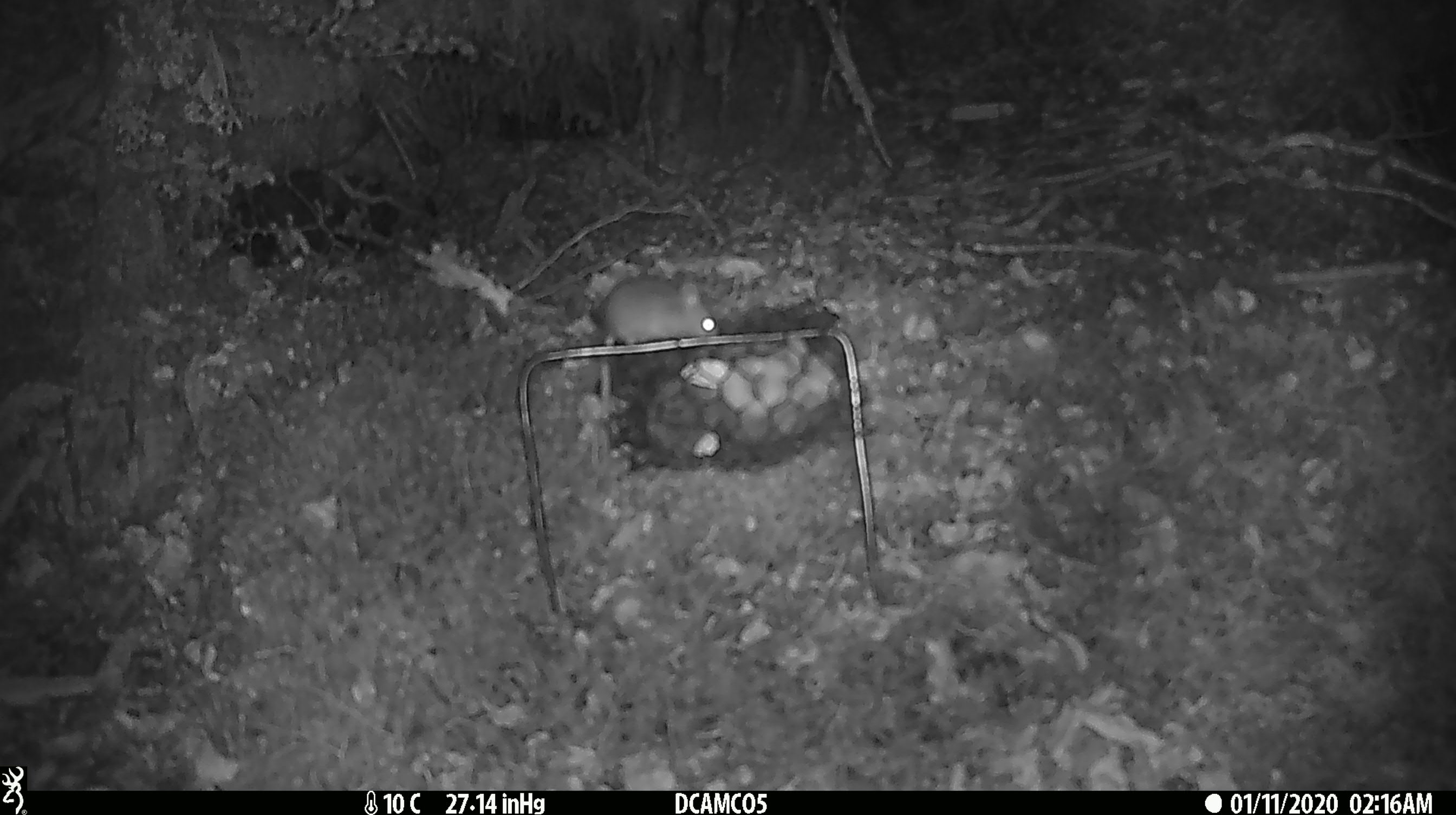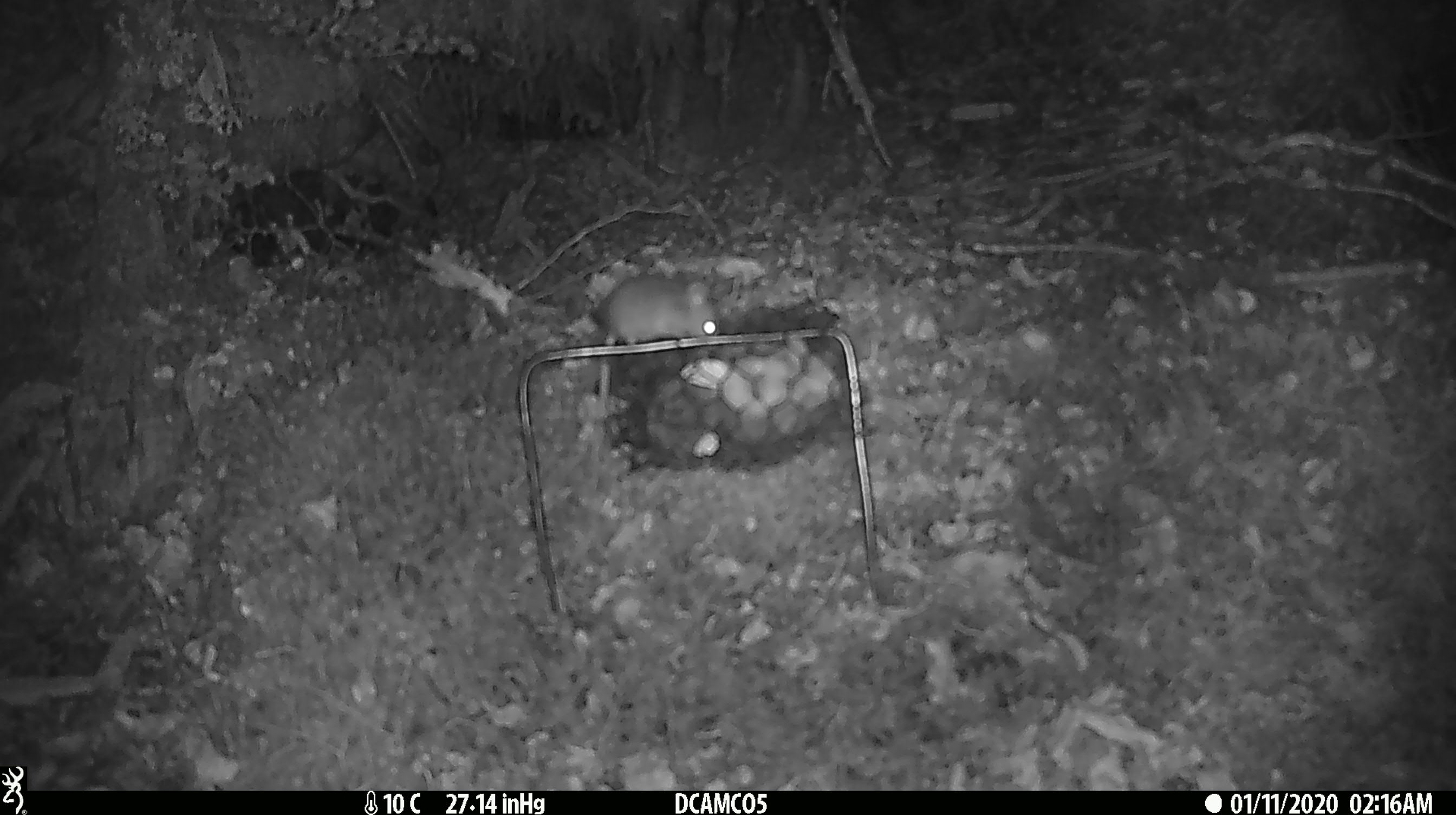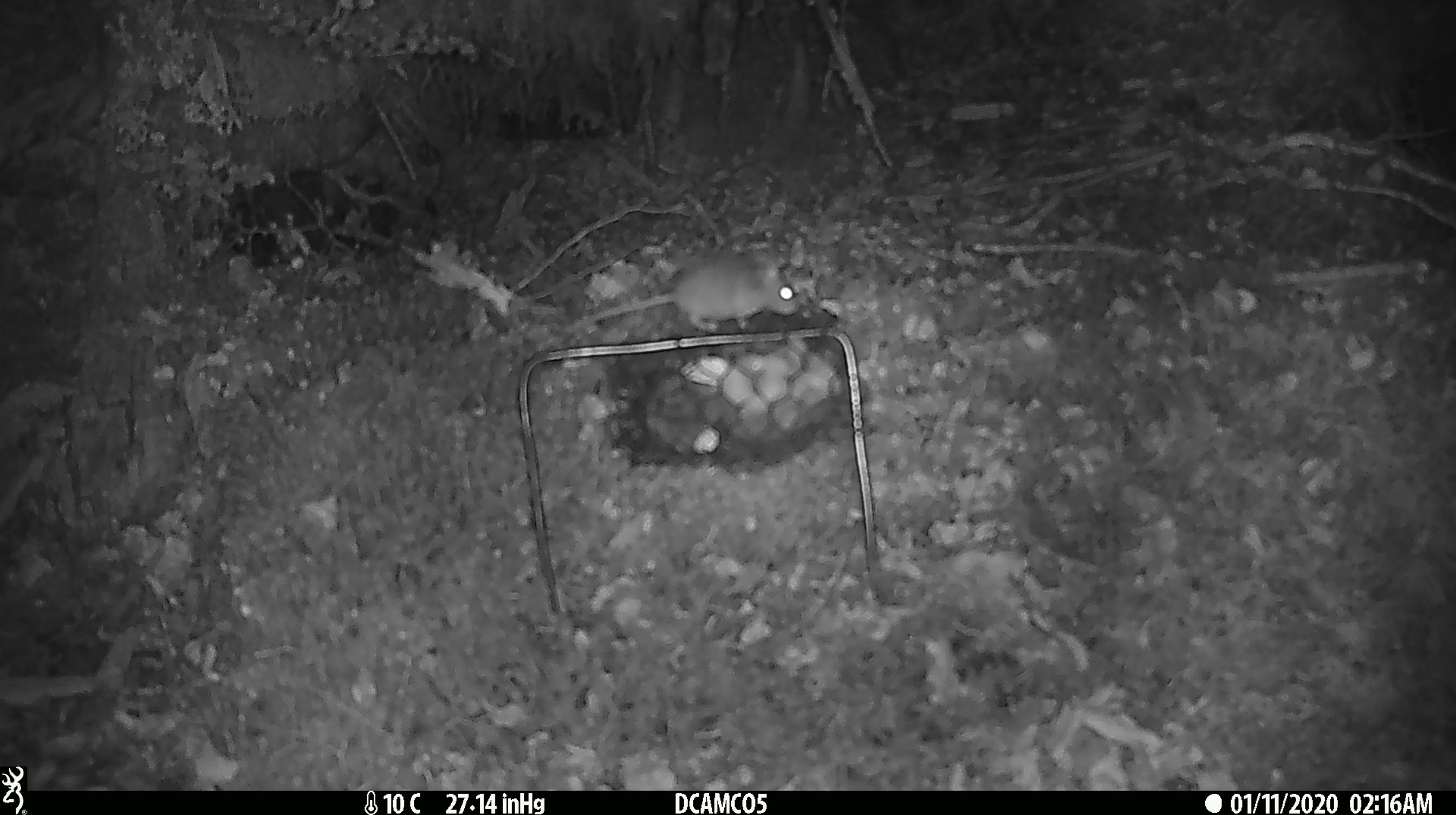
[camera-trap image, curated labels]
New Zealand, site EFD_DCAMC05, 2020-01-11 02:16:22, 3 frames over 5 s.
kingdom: Animalia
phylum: Chordata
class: Mammalia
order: Rodentia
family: Muridae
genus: Mus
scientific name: Mus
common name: mouse